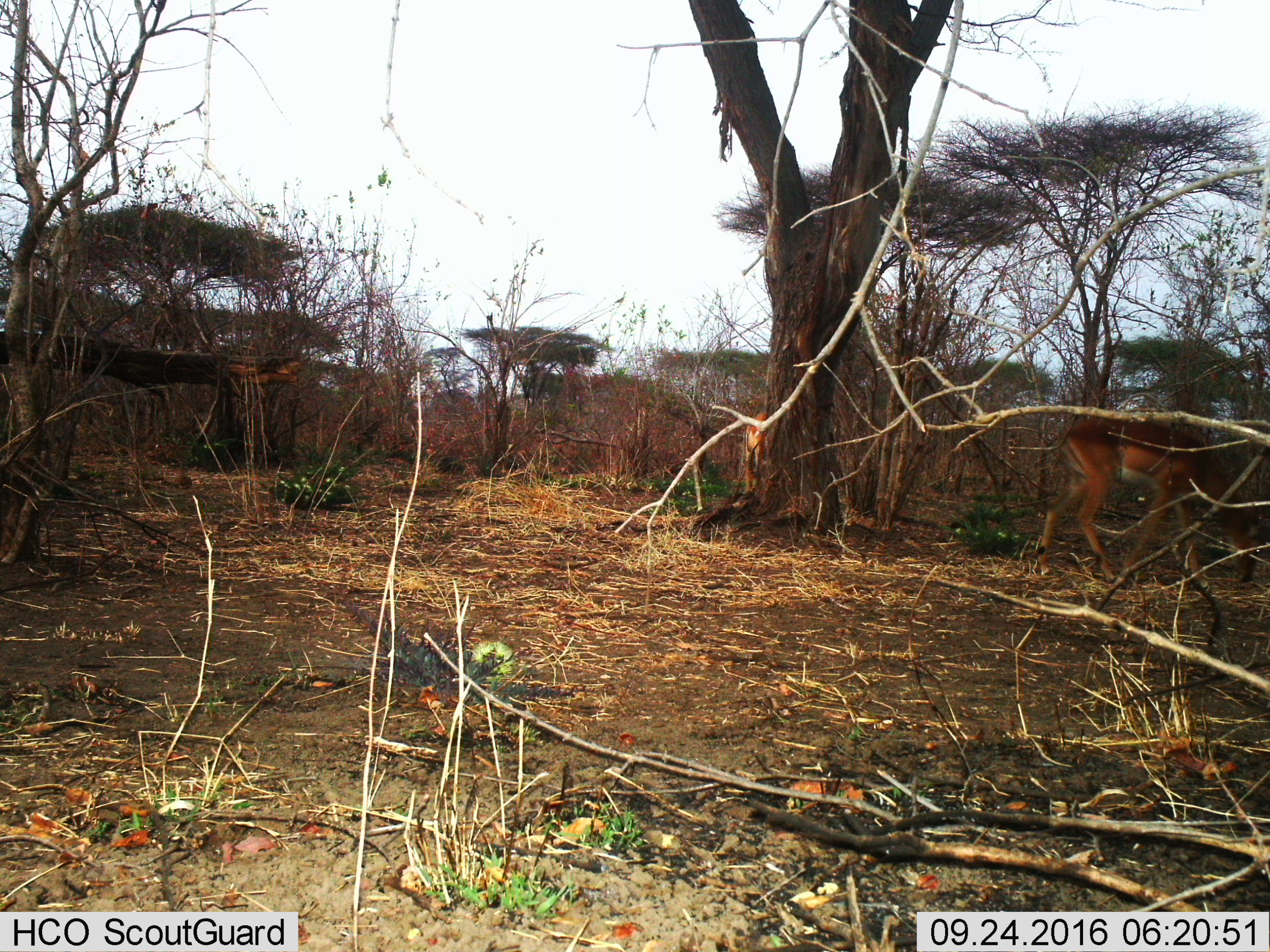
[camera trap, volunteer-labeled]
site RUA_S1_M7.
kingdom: Animalia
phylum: Chordata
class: Mammalia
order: Artiodactyla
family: Bovidae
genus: Aepyceros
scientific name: Aepyceros melampus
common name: impala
Impala (Aepyceros melampus), count 2. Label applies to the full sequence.